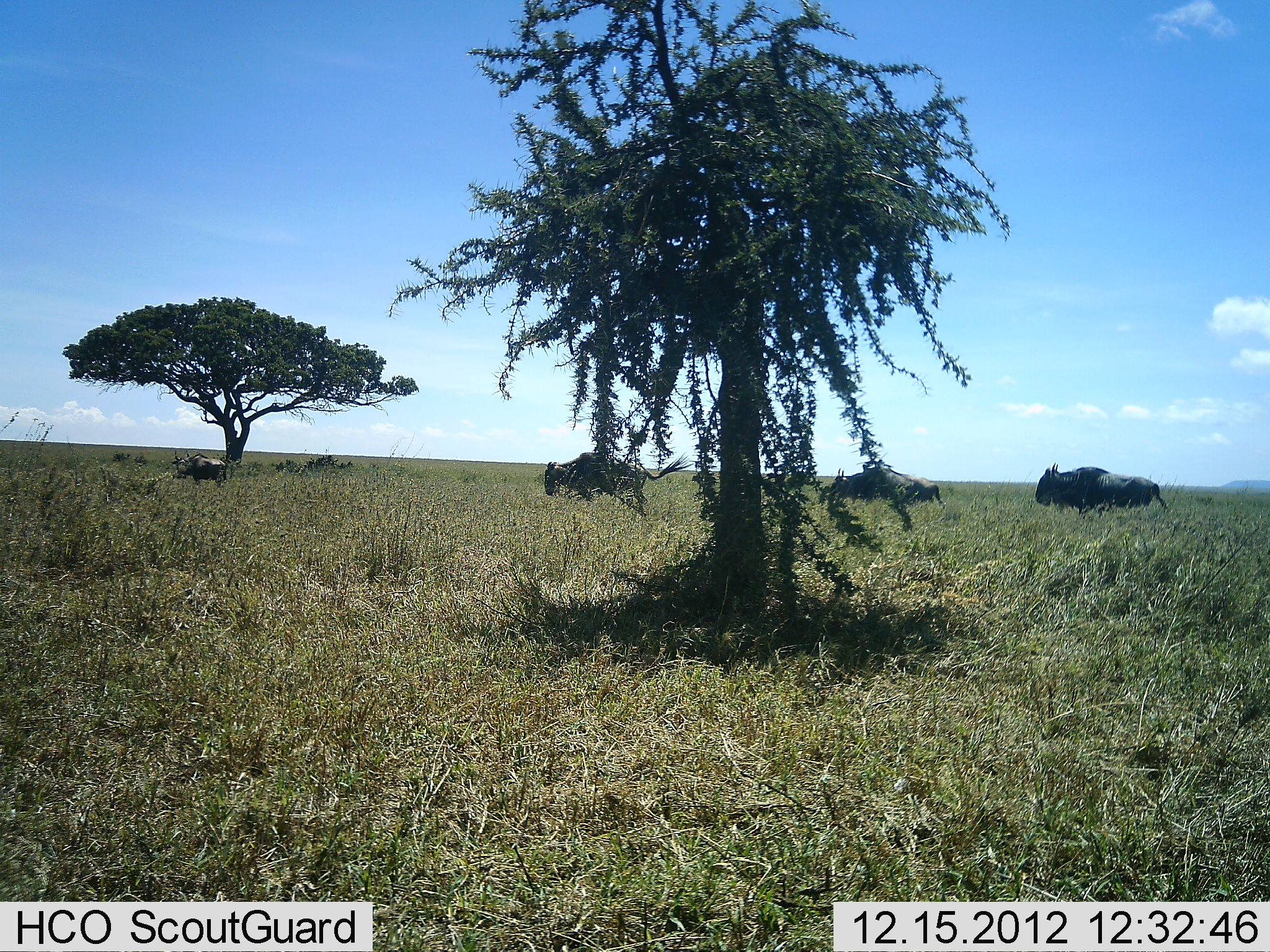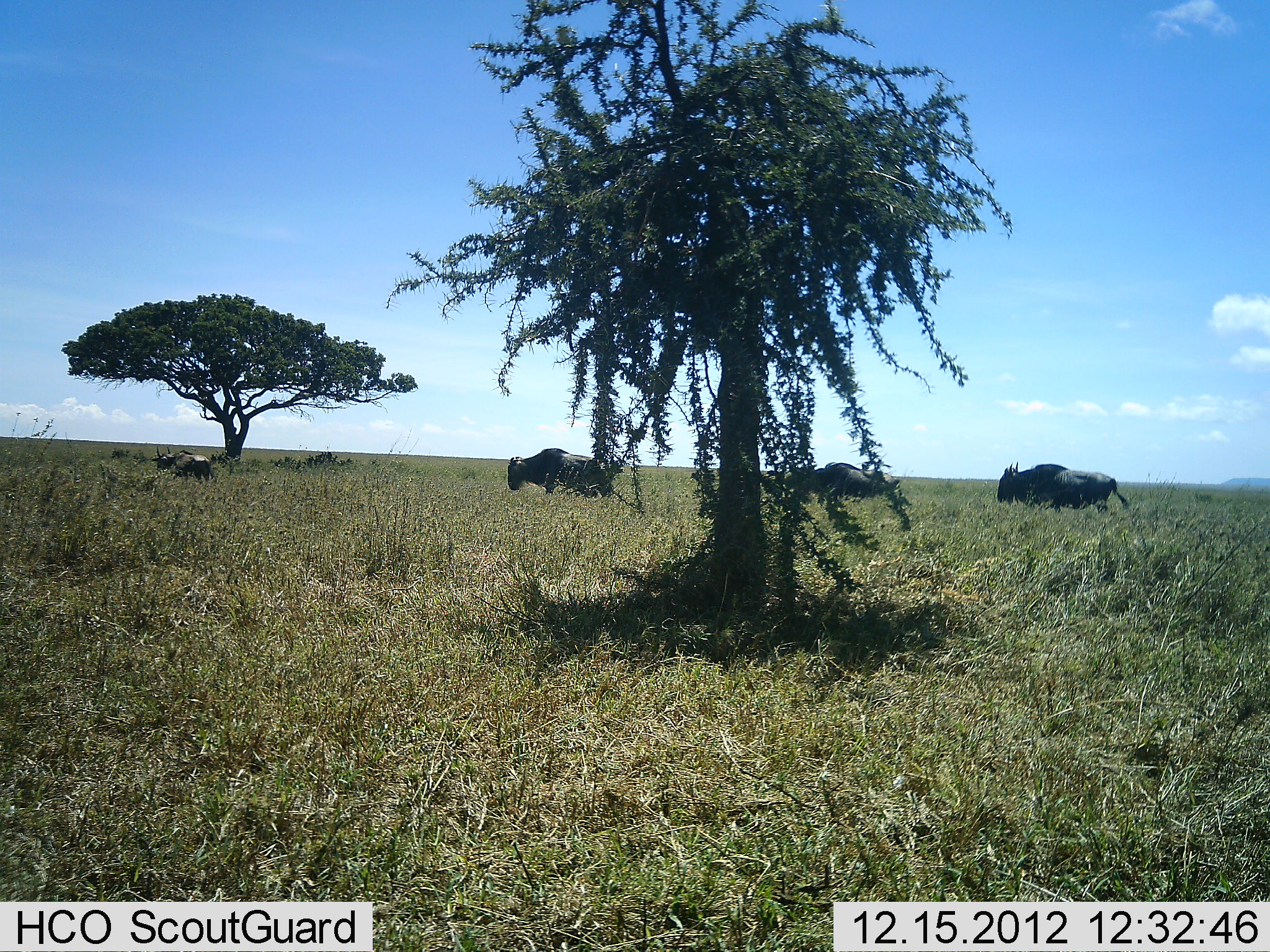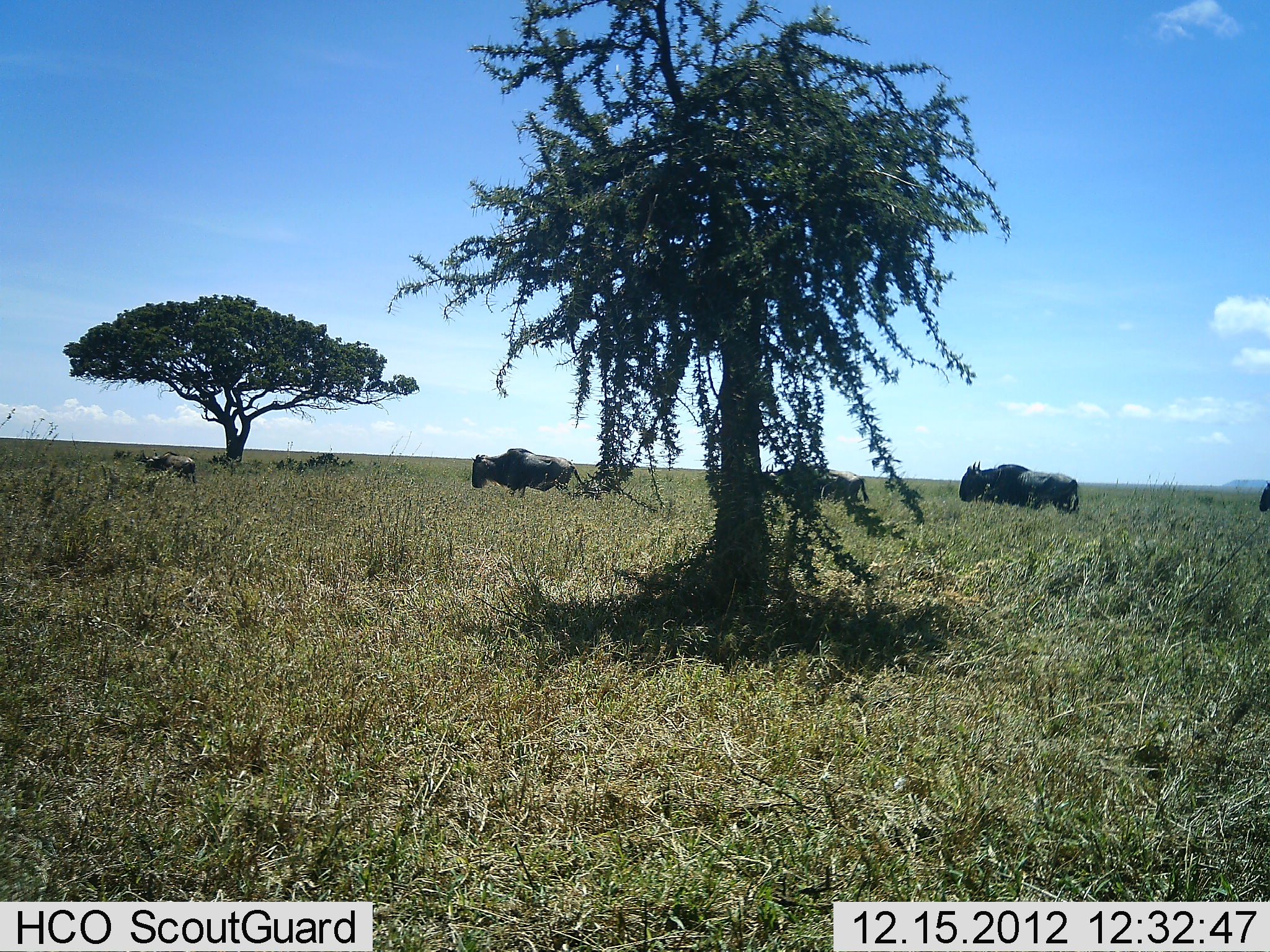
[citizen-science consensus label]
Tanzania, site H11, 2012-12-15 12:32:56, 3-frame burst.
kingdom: Animalia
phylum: Chordata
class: Mammalia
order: Artiodactyla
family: Bovidae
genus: Connochaetes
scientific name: Connochaetes taurinus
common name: blue wildebeest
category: wildebeest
Wildebeest (blue wildebeest) (Connochaetes taurinus), count 5. Behavior (volunteer vote fractions): standing 7%, resting 0%, moving 100%, interacting 0%. Young present (vote fraction): 0%. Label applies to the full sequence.